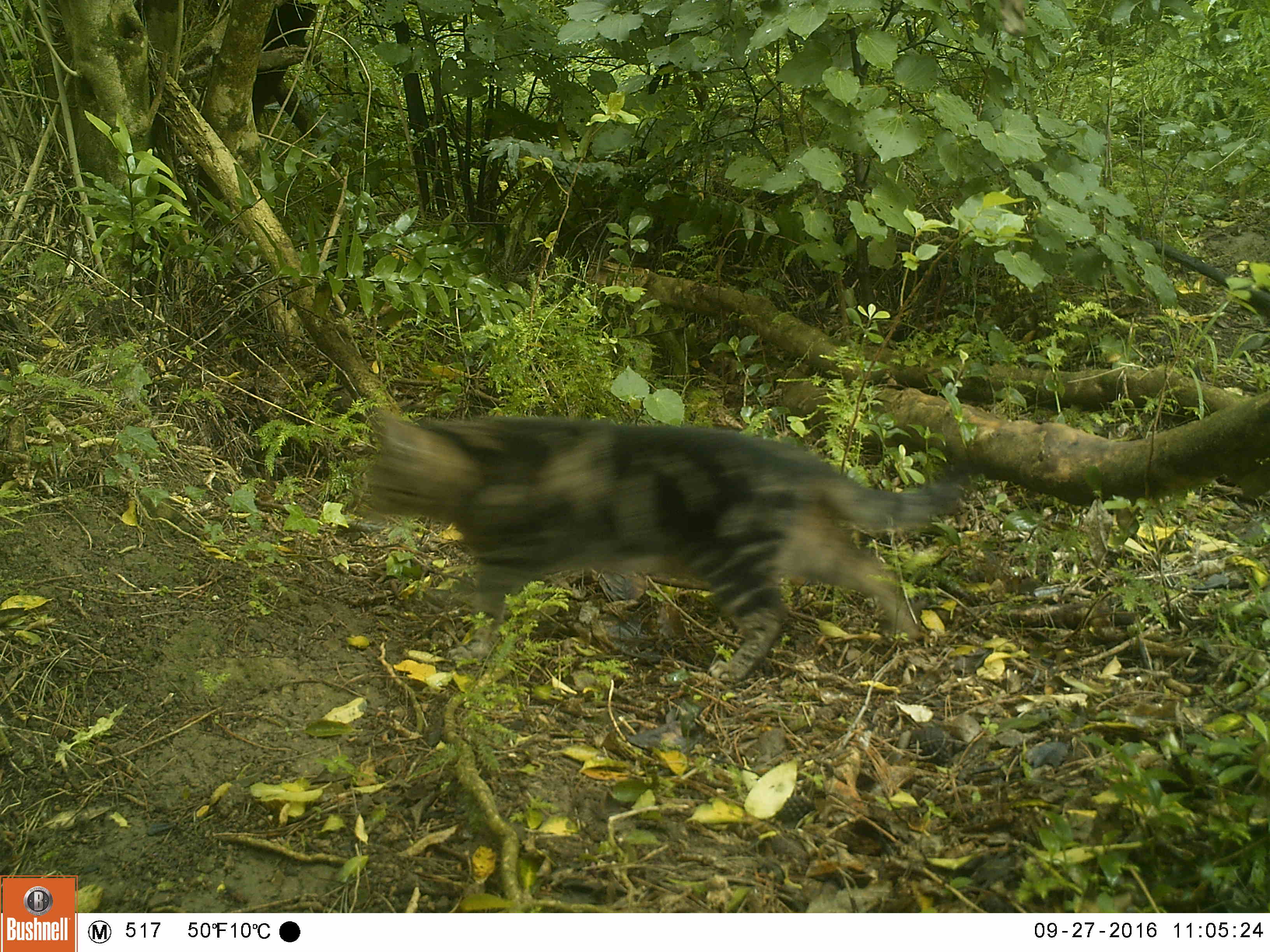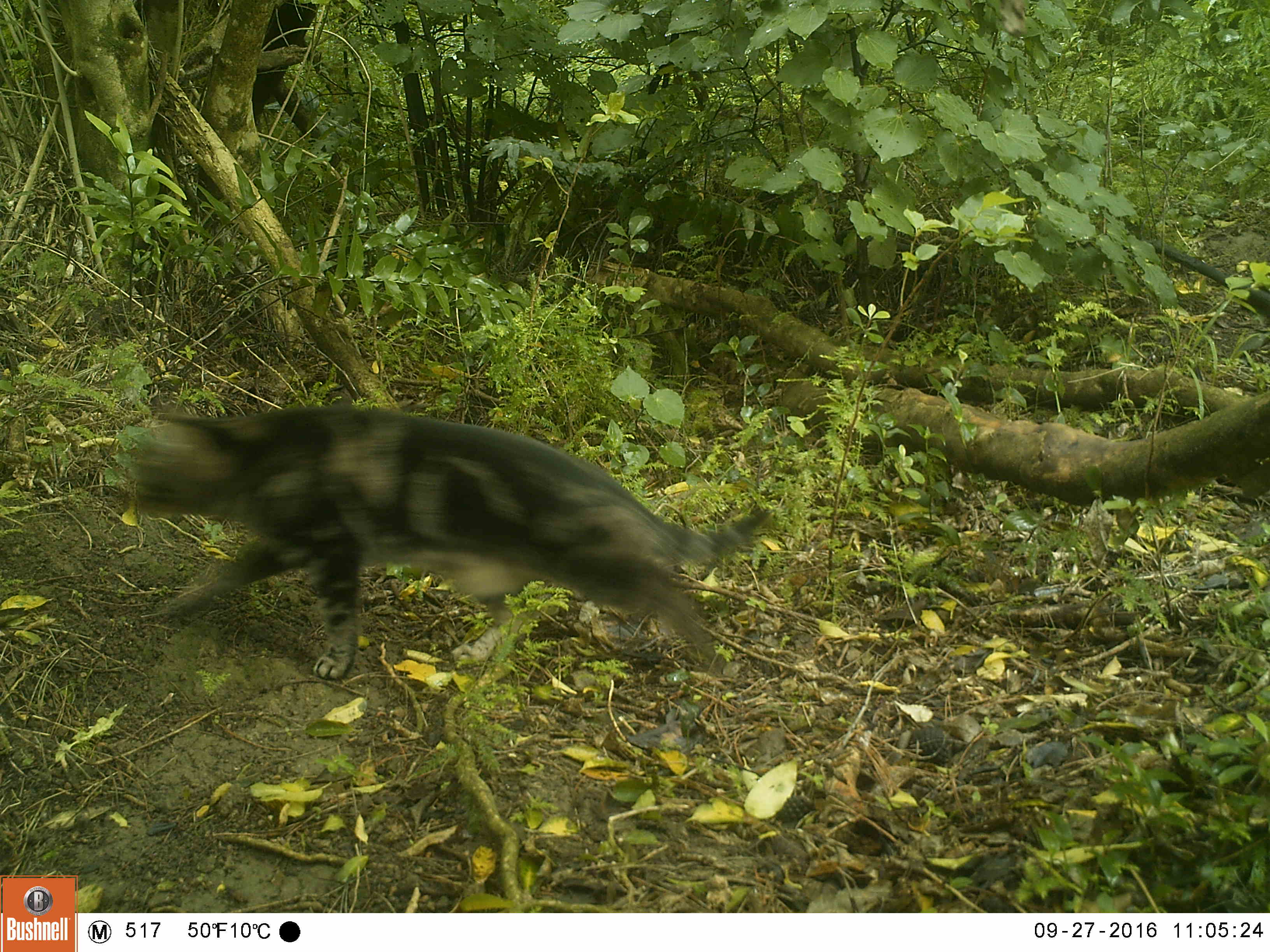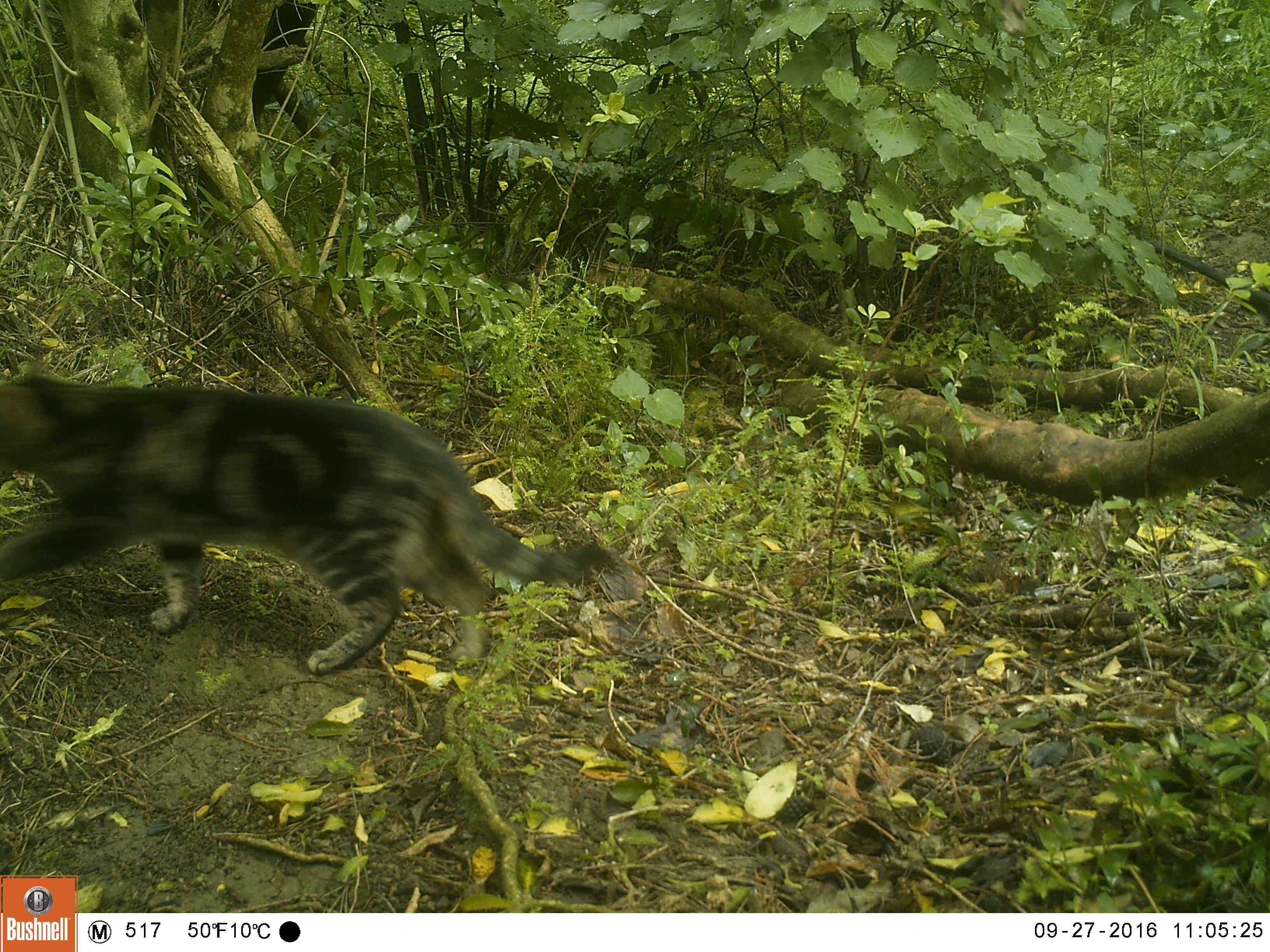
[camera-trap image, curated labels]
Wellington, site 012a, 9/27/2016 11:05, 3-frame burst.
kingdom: Animalia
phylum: Chordata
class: Mammalia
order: Carnivora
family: Felidae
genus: Felis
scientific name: Felis catus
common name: cat